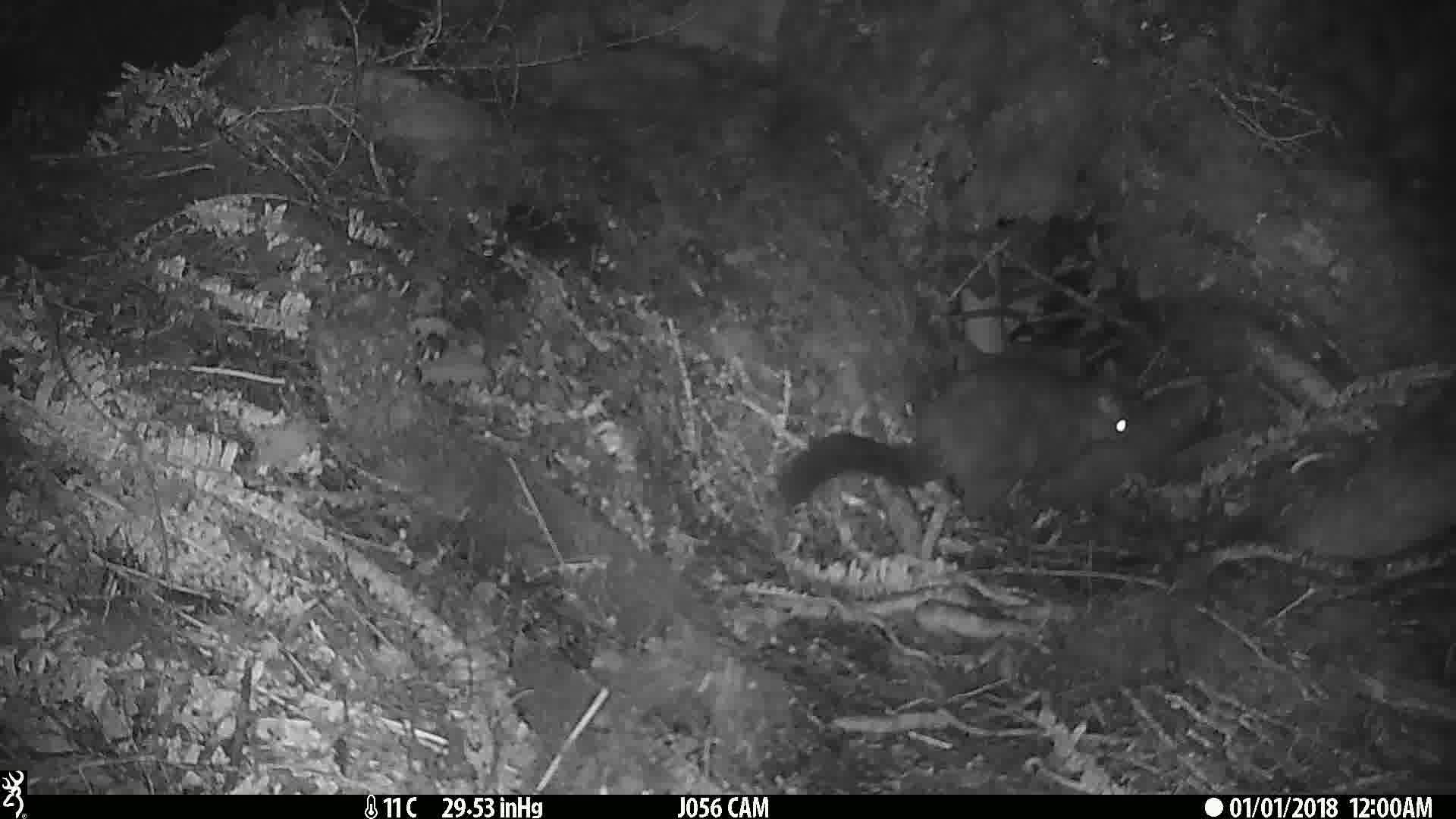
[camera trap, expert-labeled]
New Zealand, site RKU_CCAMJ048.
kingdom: Animalia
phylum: Chordata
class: Mammalia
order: Diprotodontia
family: Phalangeridae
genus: Trichosurus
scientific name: Trichosurus vulpecula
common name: common brushtail possum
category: possum